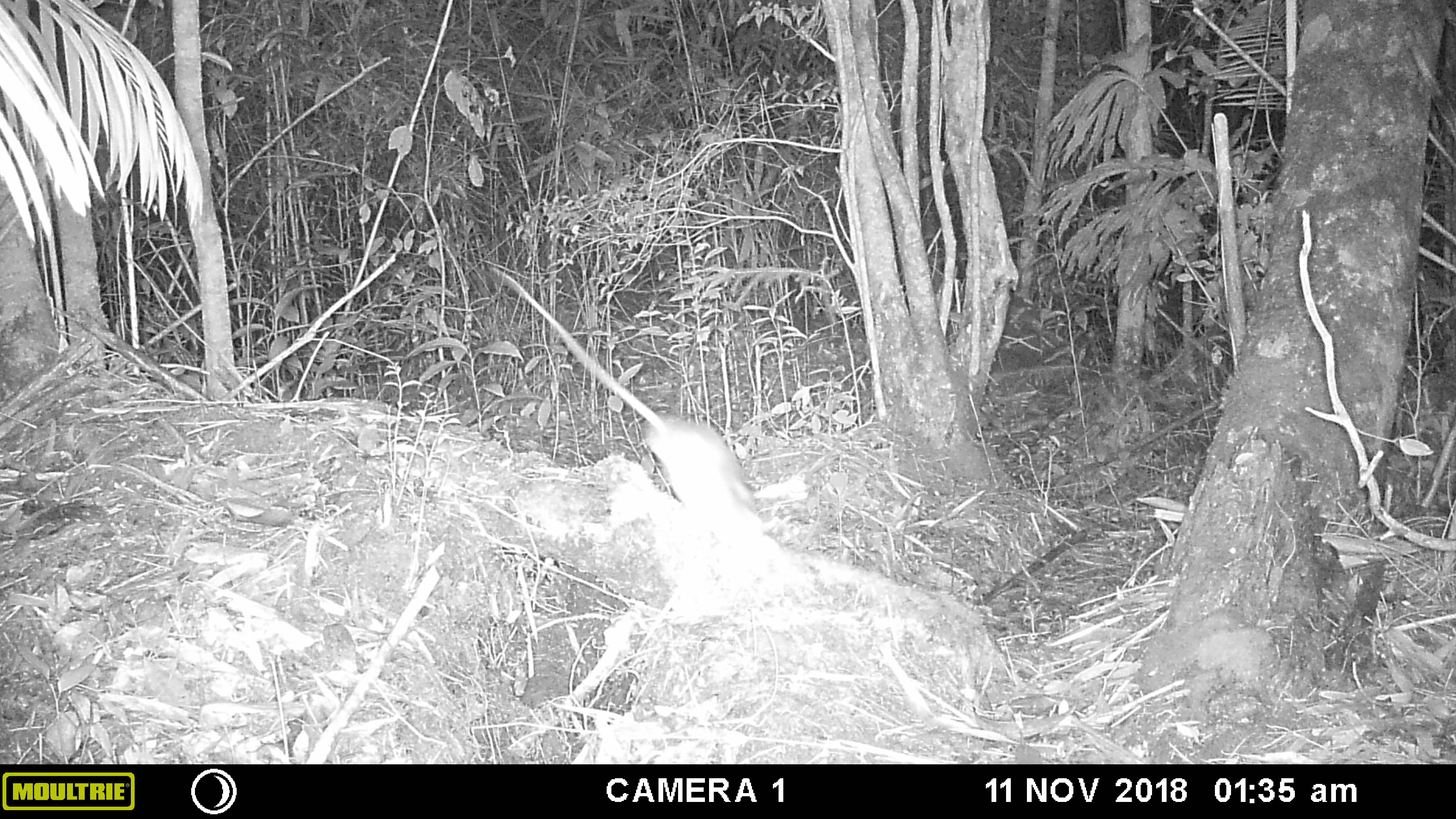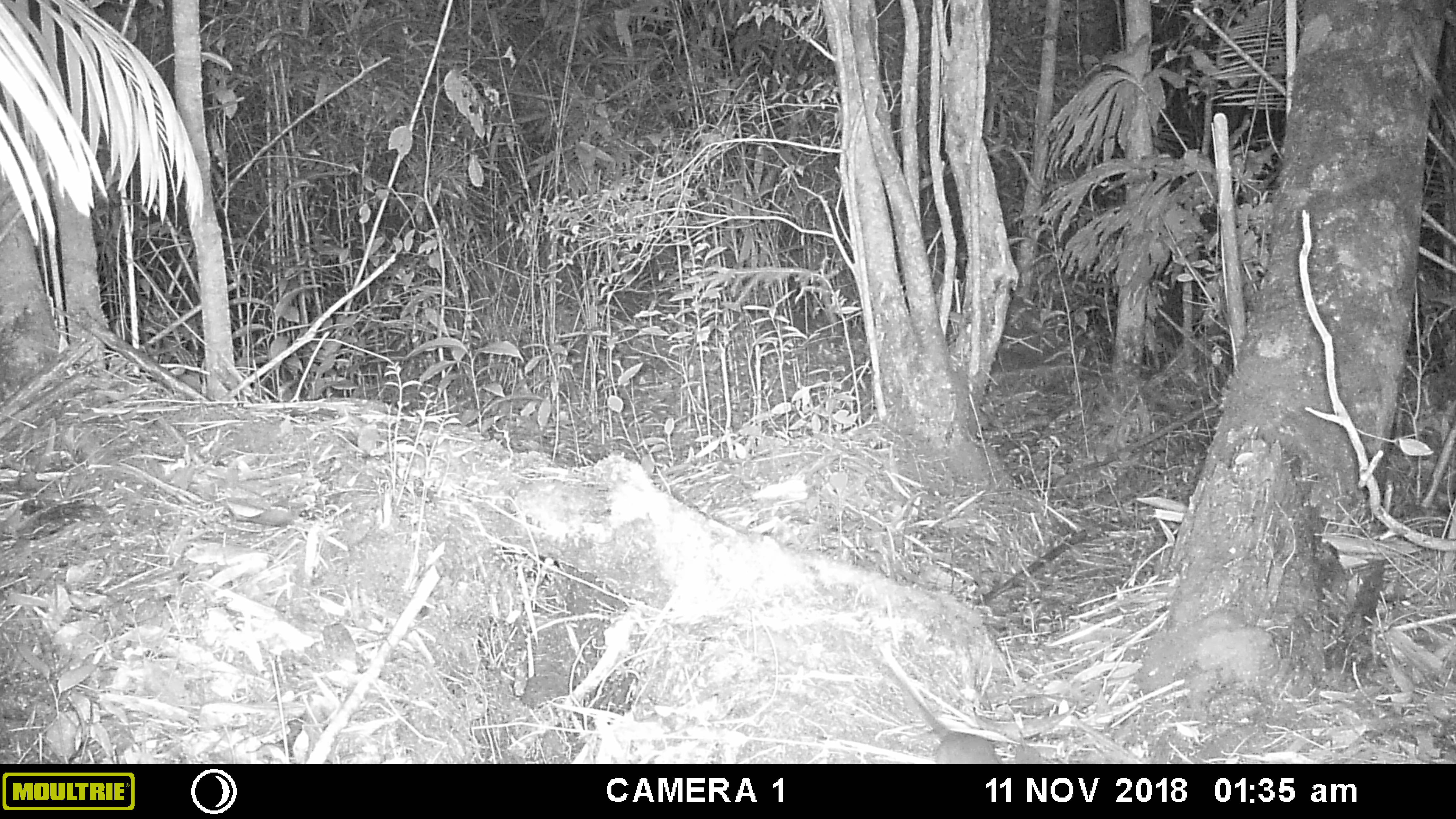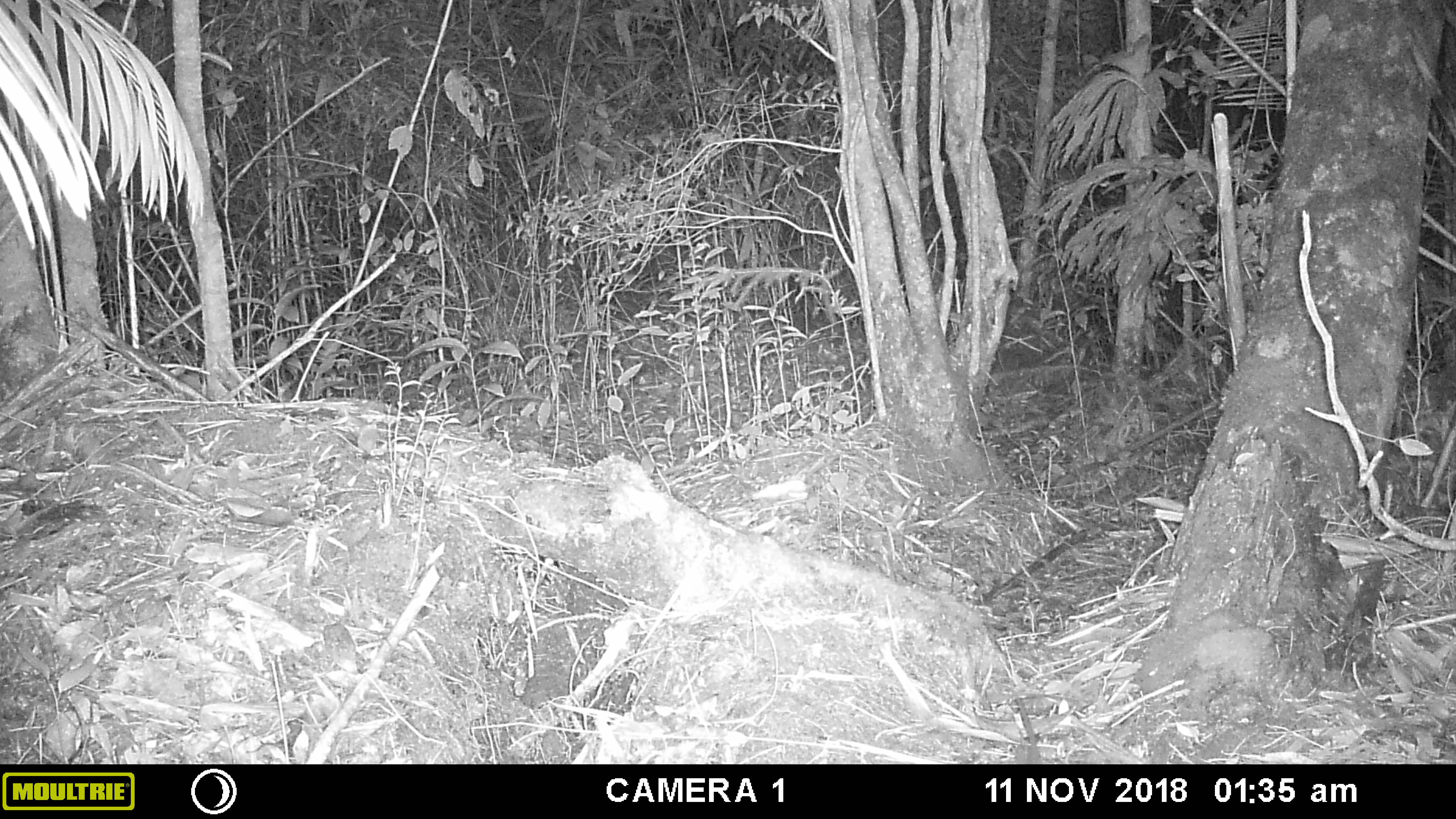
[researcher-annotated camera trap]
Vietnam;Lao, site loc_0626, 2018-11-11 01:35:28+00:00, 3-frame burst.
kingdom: Animalia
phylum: Chordata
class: Mammalia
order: Rodentia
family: Muridae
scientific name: Muridae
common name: old-world mice and rats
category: unidentified murid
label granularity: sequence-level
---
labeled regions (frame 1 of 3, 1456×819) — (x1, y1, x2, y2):
unidentified murid: (488, 265, 765, 553)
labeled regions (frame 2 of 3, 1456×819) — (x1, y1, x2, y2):
unidentified murid: (881, 663, 1053, 764)